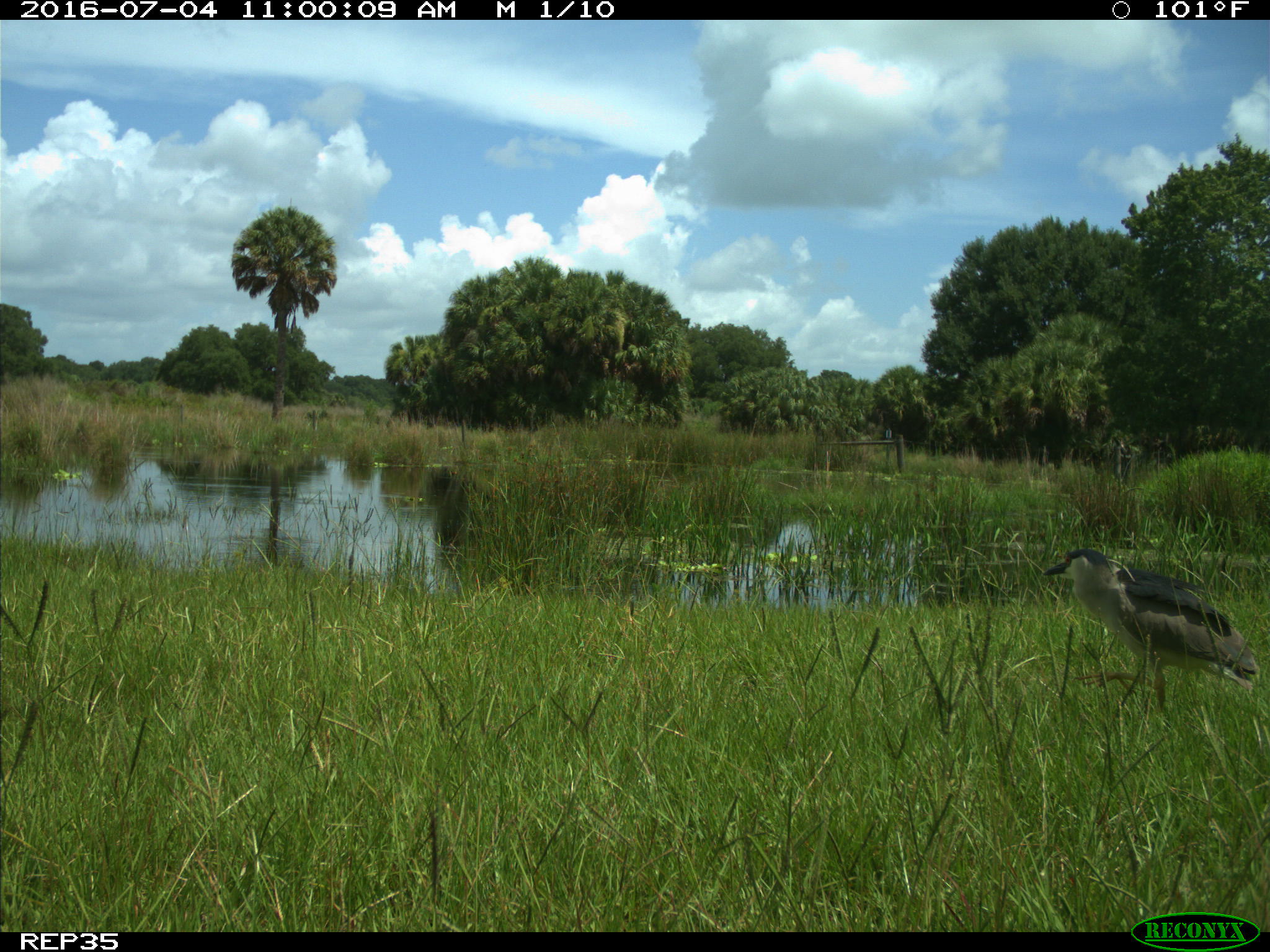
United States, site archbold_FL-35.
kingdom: Animalia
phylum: Chordata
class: Aves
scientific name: Aves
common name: birds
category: unidentified bird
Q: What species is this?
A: Unidentified bird (birds) (Aves).